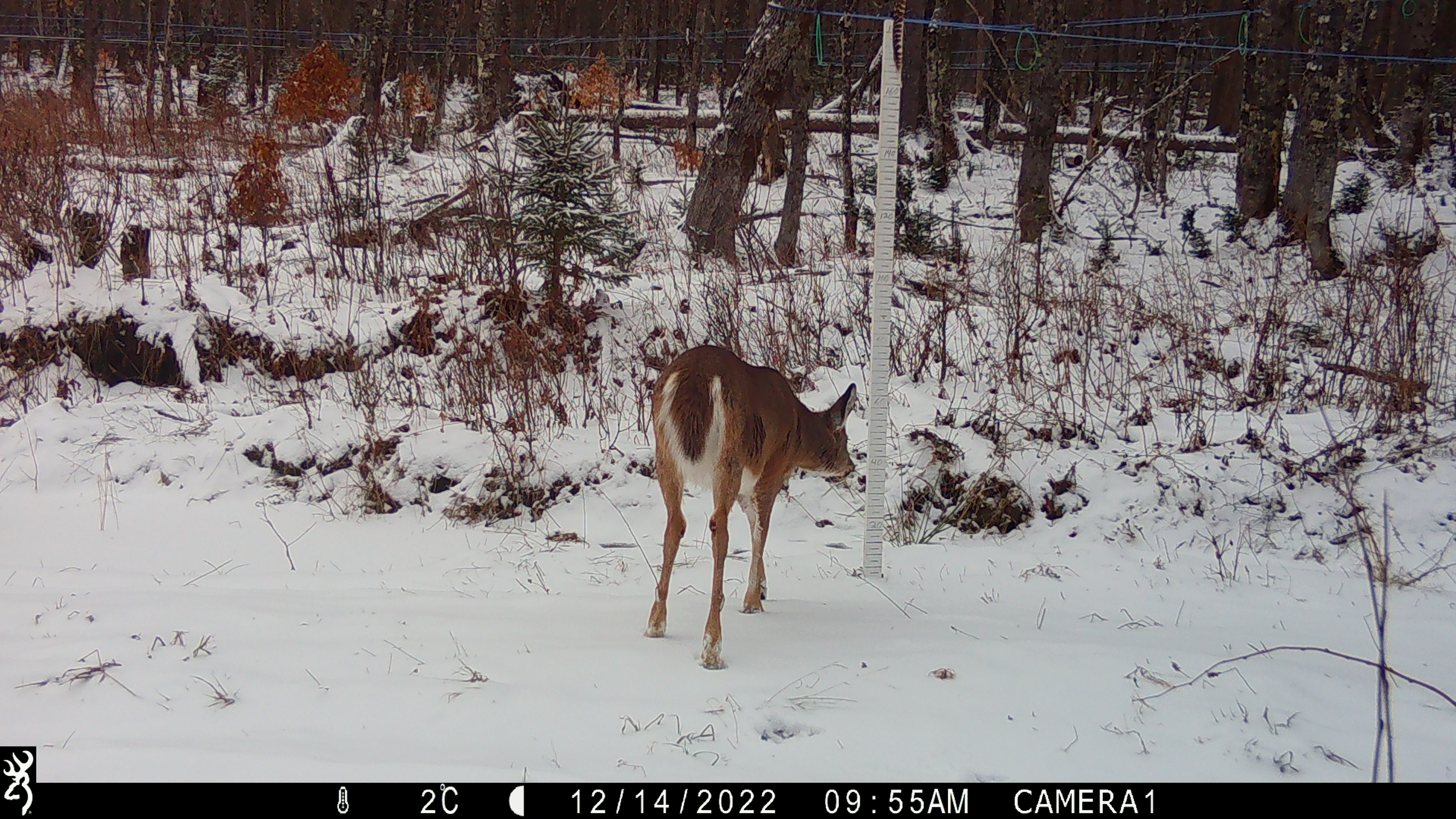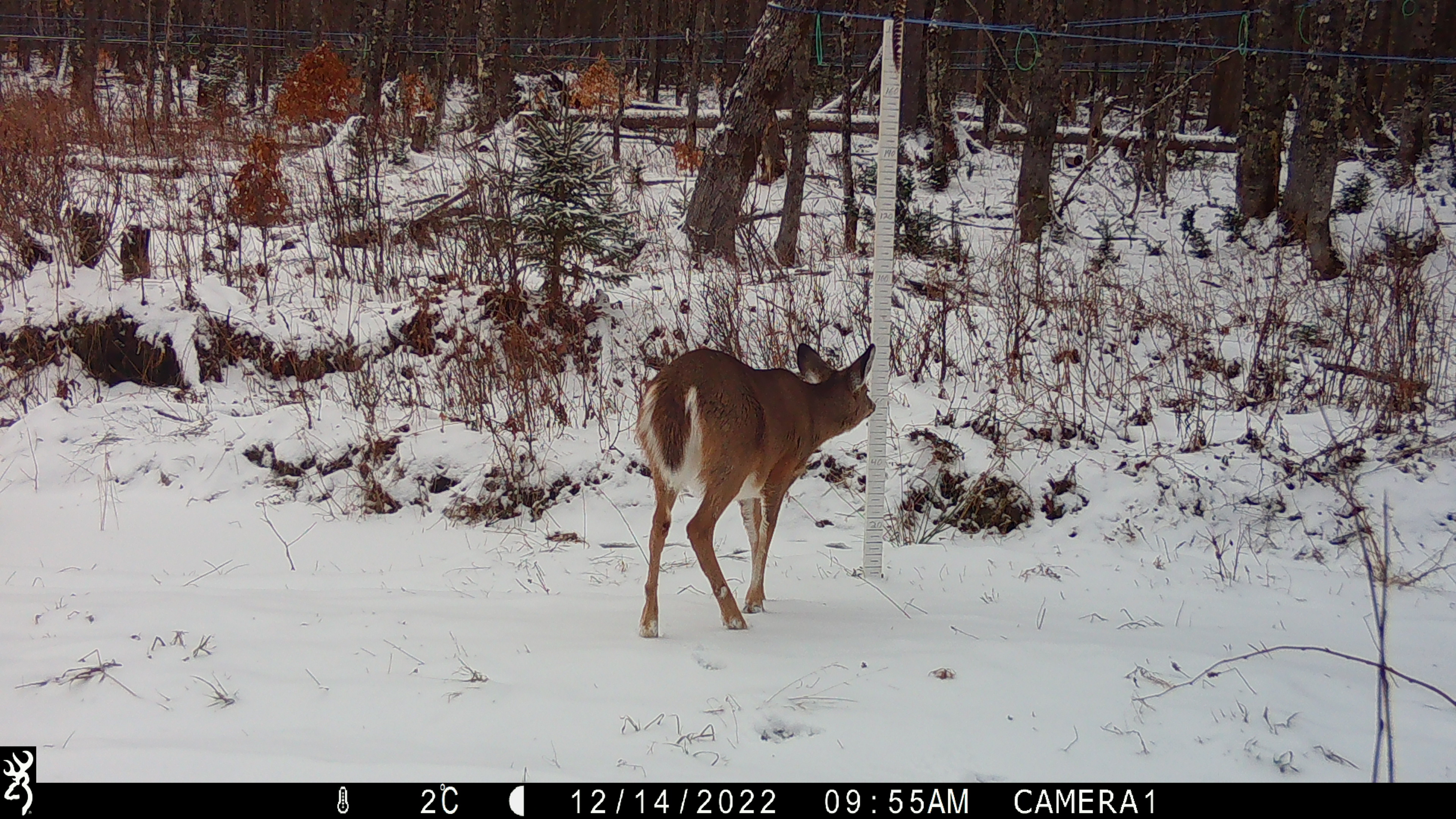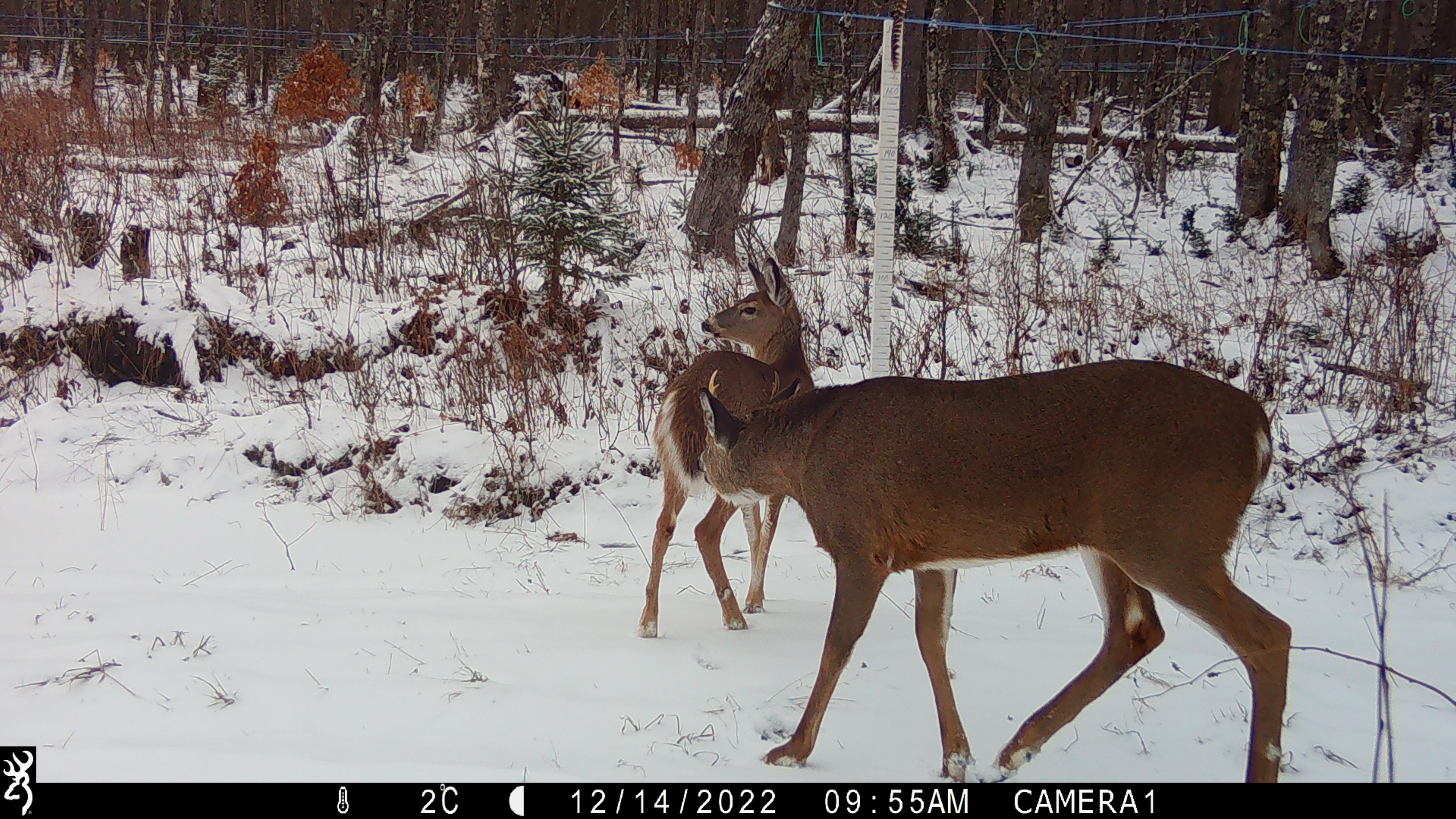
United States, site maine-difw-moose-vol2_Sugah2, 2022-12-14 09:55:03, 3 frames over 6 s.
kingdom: Animalia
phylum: Chordata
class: Mammalia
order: Artiodactyla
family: Cervidae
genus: Odocoileus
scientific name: Odocoileus virginianus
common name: white-tailed deer